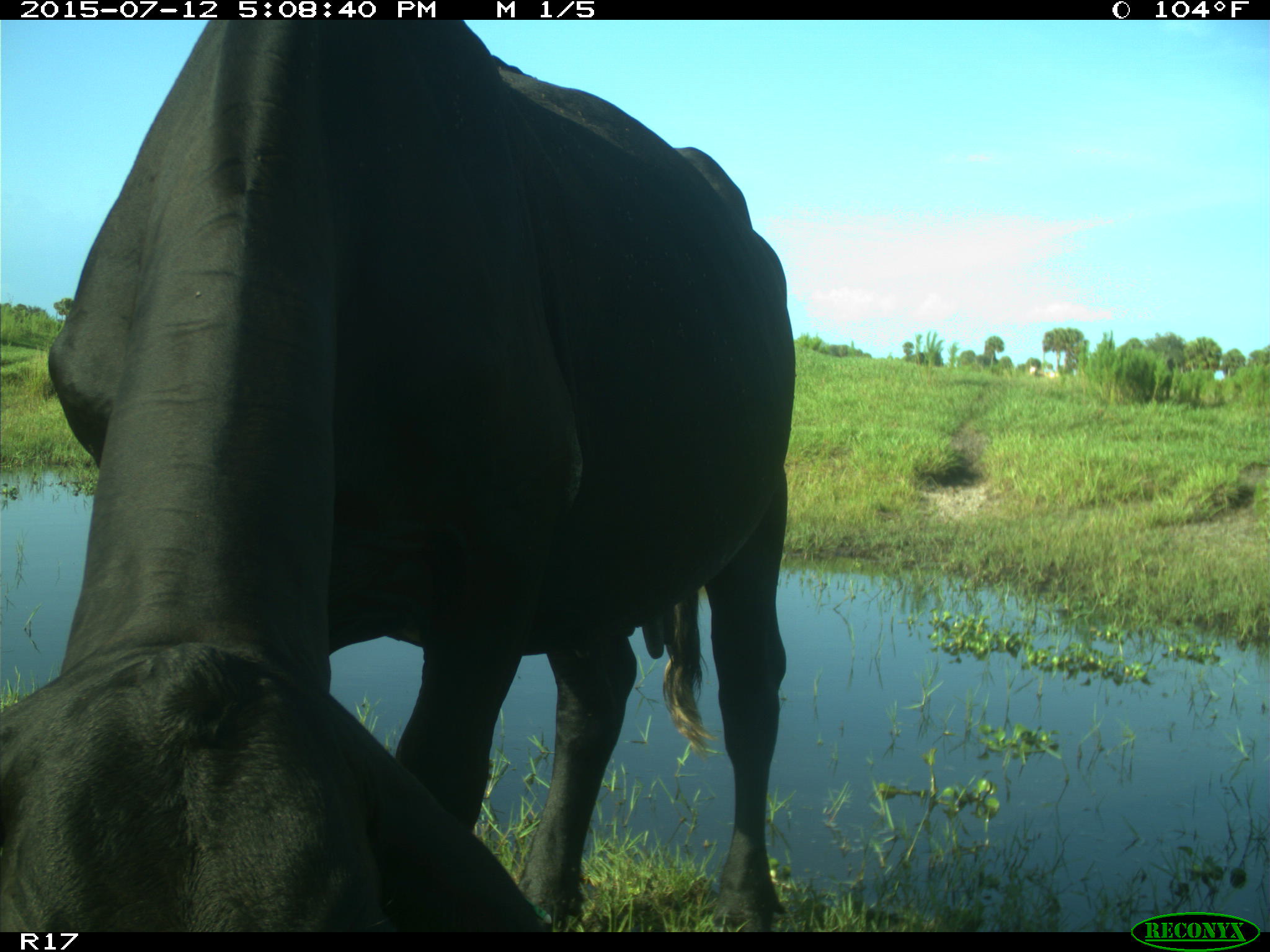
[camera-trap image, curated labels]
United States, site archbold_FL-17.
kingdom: Animalia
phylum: Chordata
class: Mammalia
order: Artiodactyla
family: Bovidae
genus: Bos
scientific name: Bos taurus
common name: domestic cow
Bos taurus (domestic cow).